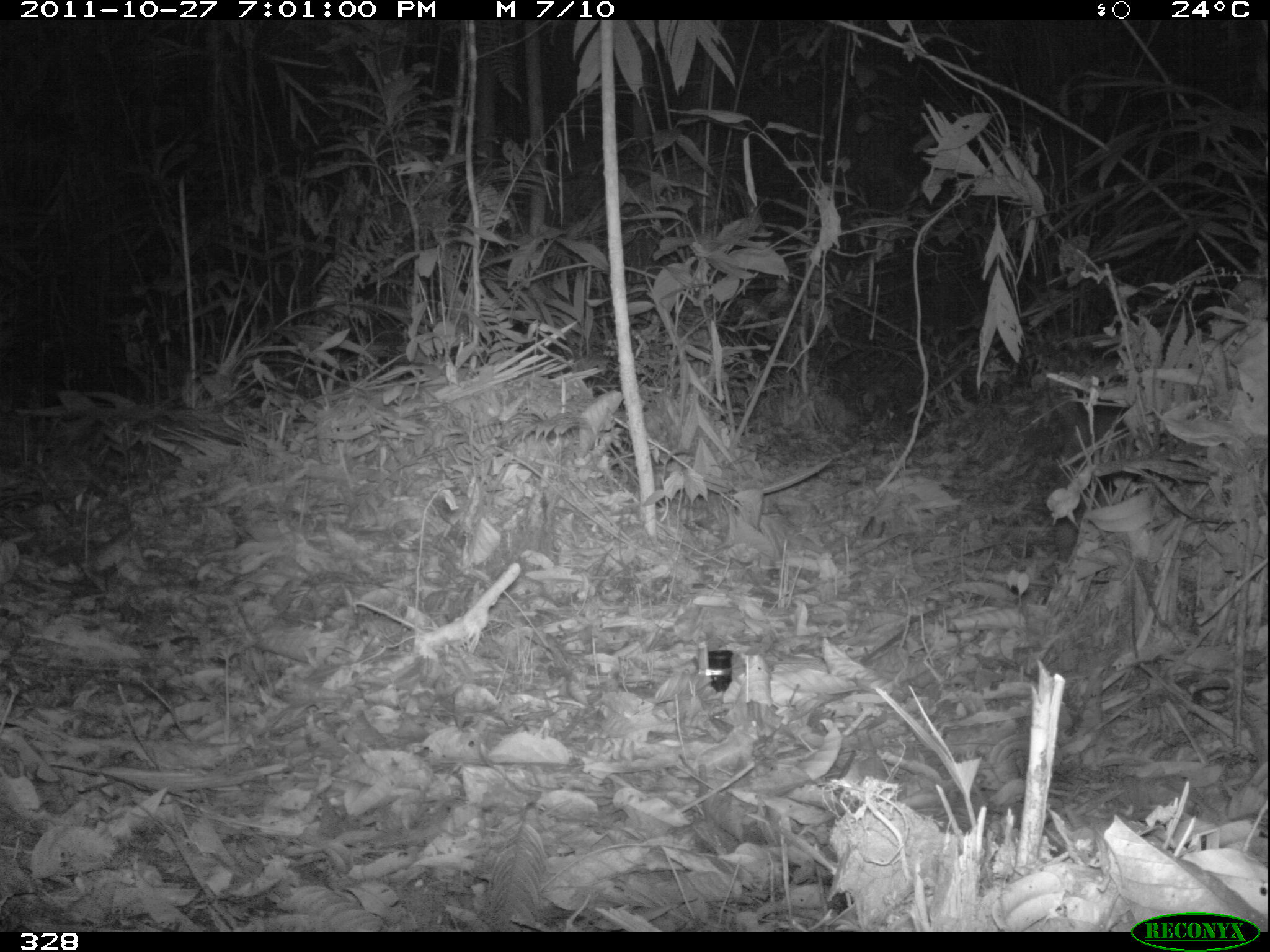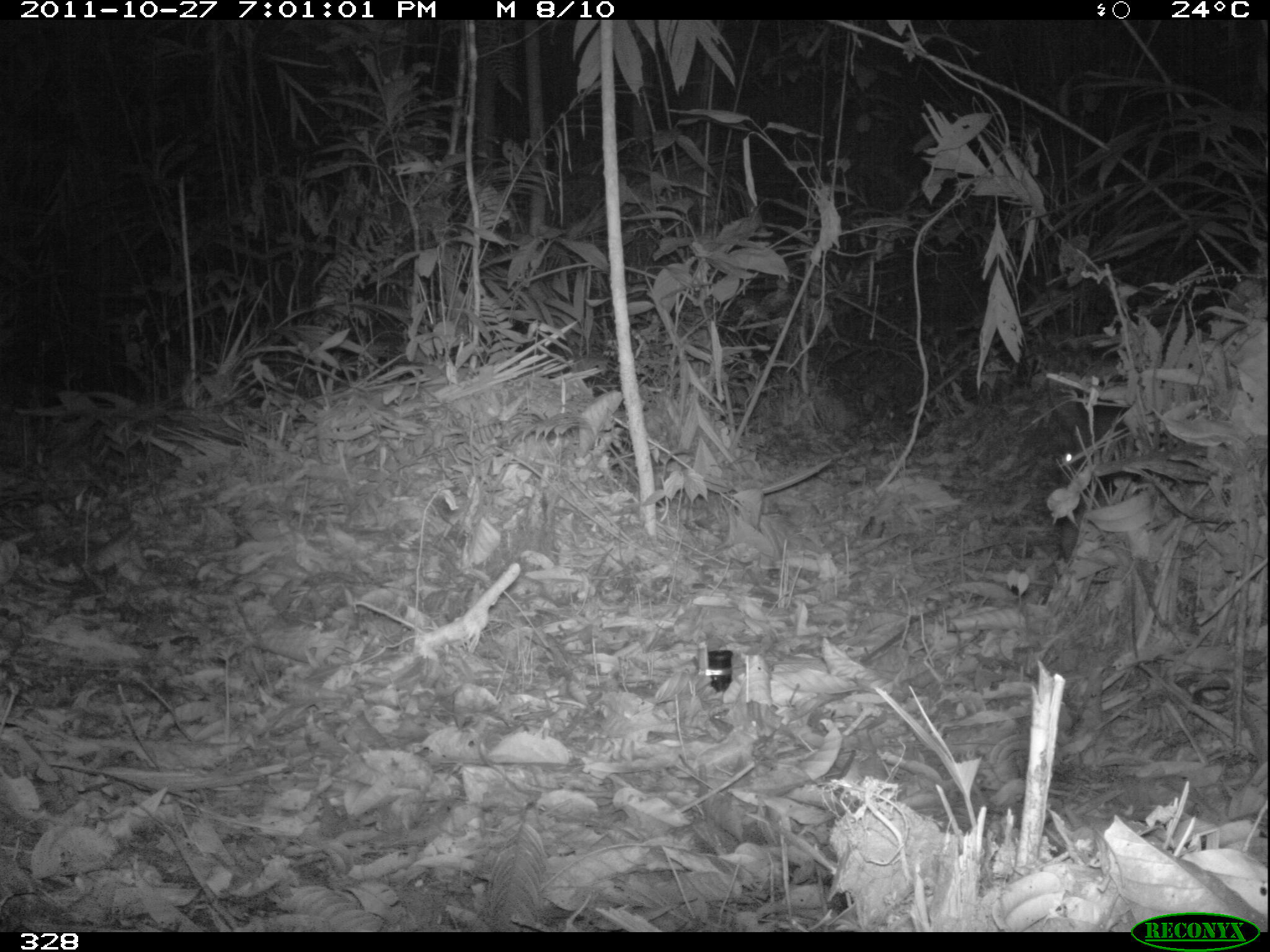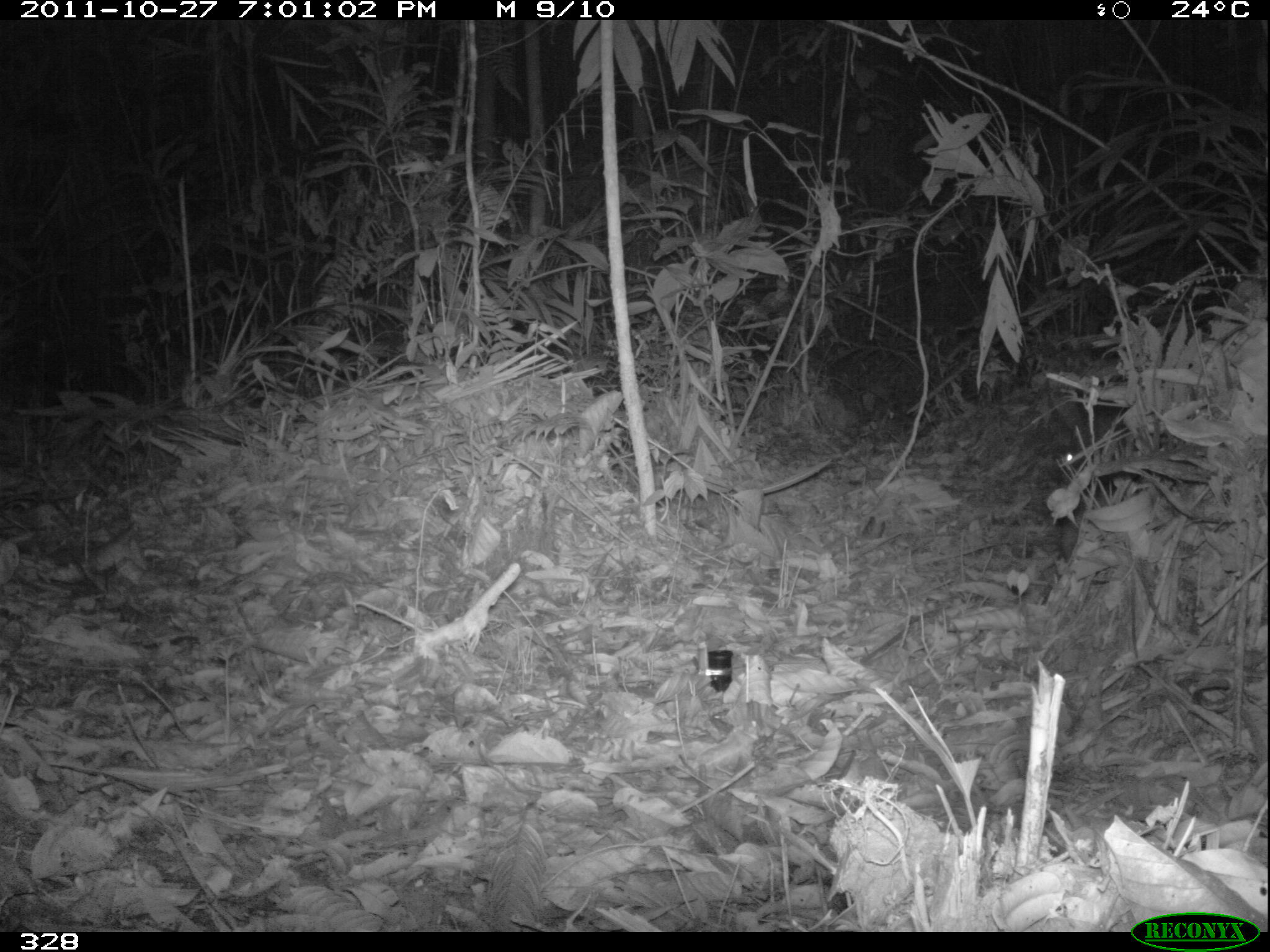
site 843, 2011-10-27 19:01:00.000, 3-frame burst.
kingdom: Animalia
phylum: Chordata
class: Mammalia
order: Rodentia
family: Cuniculidae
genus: Cuniculus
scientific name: Cuniculus paca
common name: spotted paca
Cuniculus paca (spotted paca).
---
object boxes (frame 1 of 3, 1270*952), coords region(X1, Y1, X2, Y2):
cuniculus paca: region(1047, 385, 1143, 569)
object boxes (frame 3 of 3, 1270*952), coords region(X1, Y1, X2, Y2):
cuniculus paca: region(1045, 391, 1141, 564)